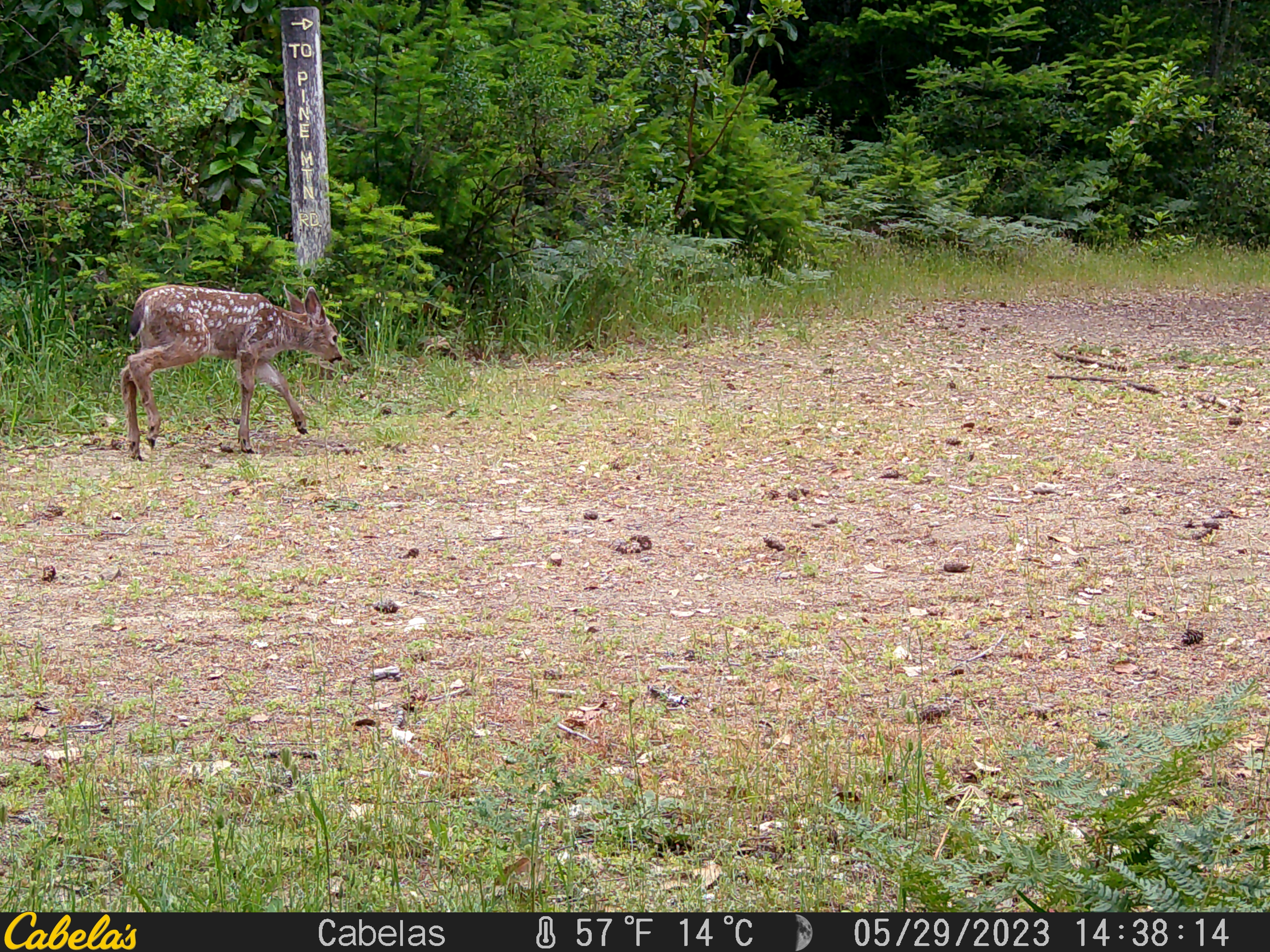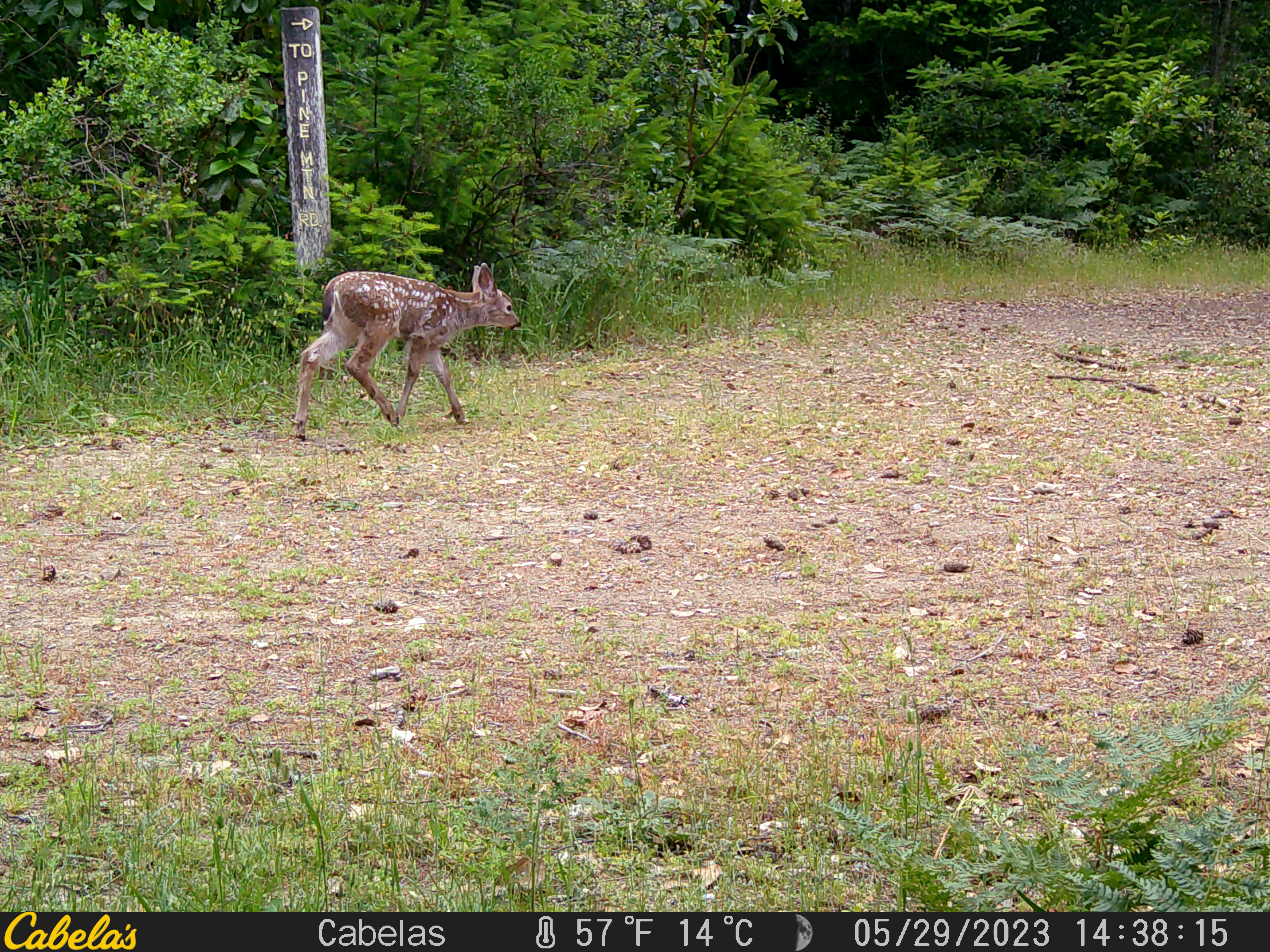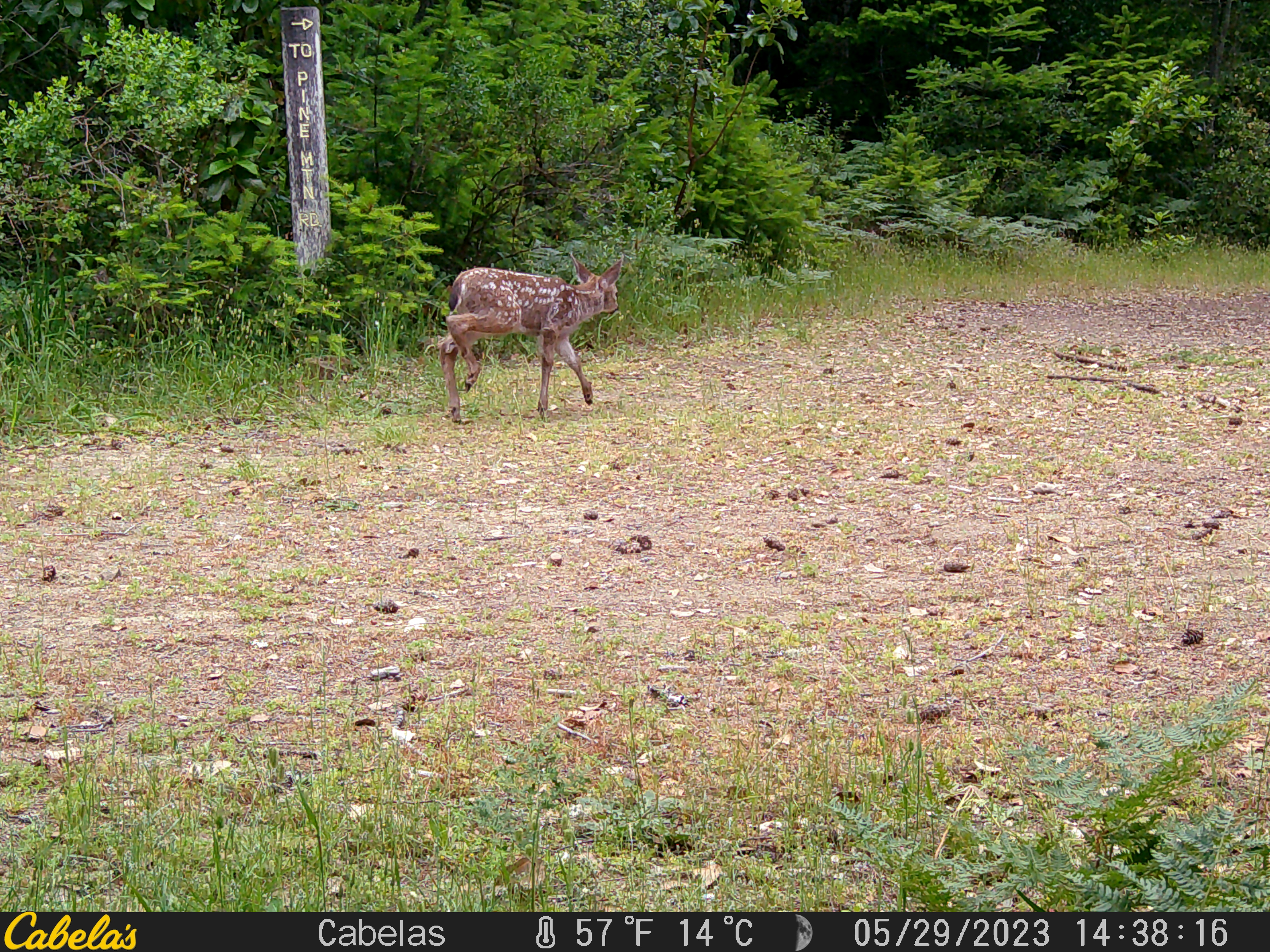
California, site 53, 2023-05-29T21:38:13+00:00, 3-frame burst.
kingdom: Animalia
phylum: Chordata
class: Mammalia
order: Artiodactyla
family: Cervidae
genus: Odocoileus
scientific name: Odocoileus hemionus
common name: mule deer